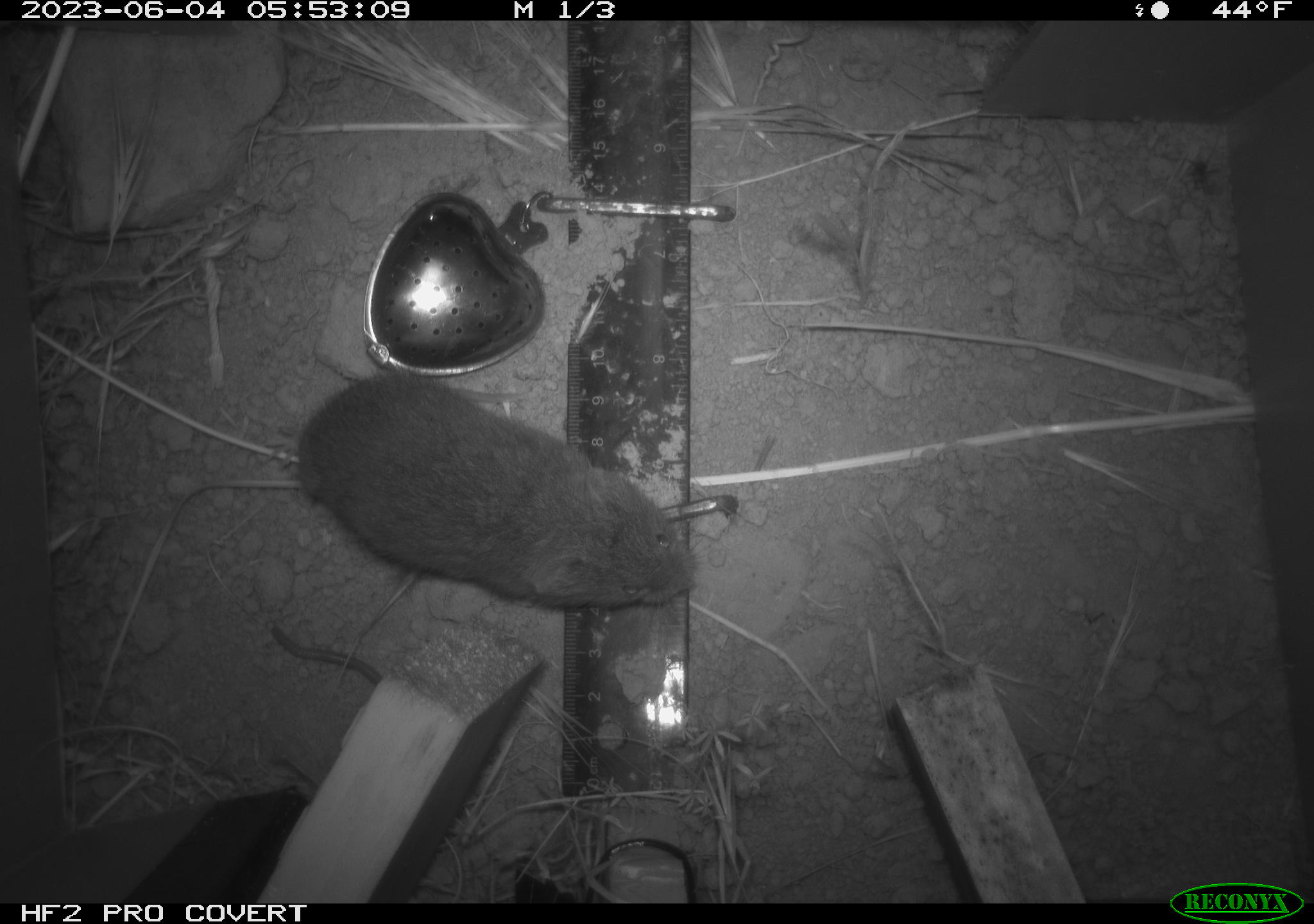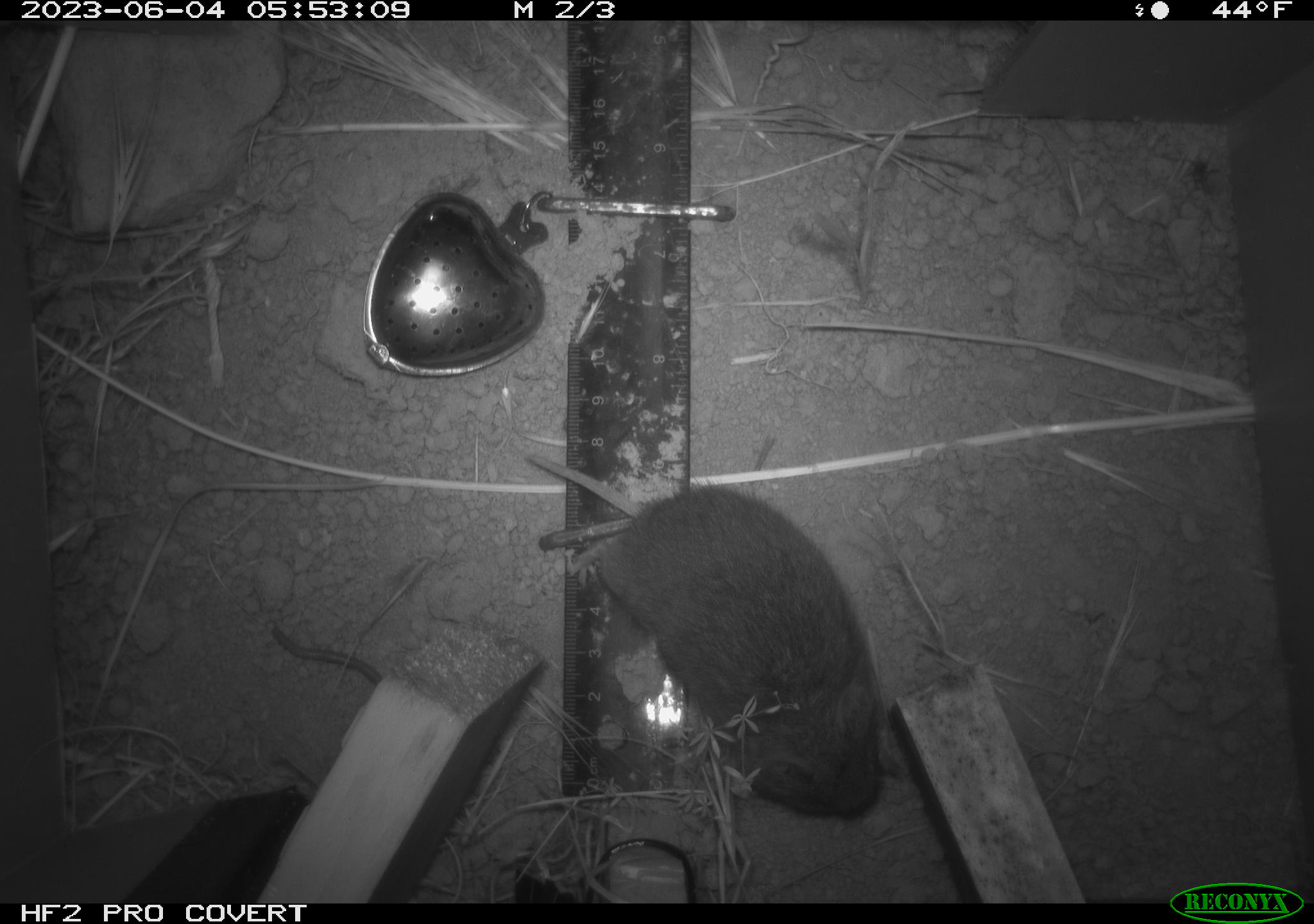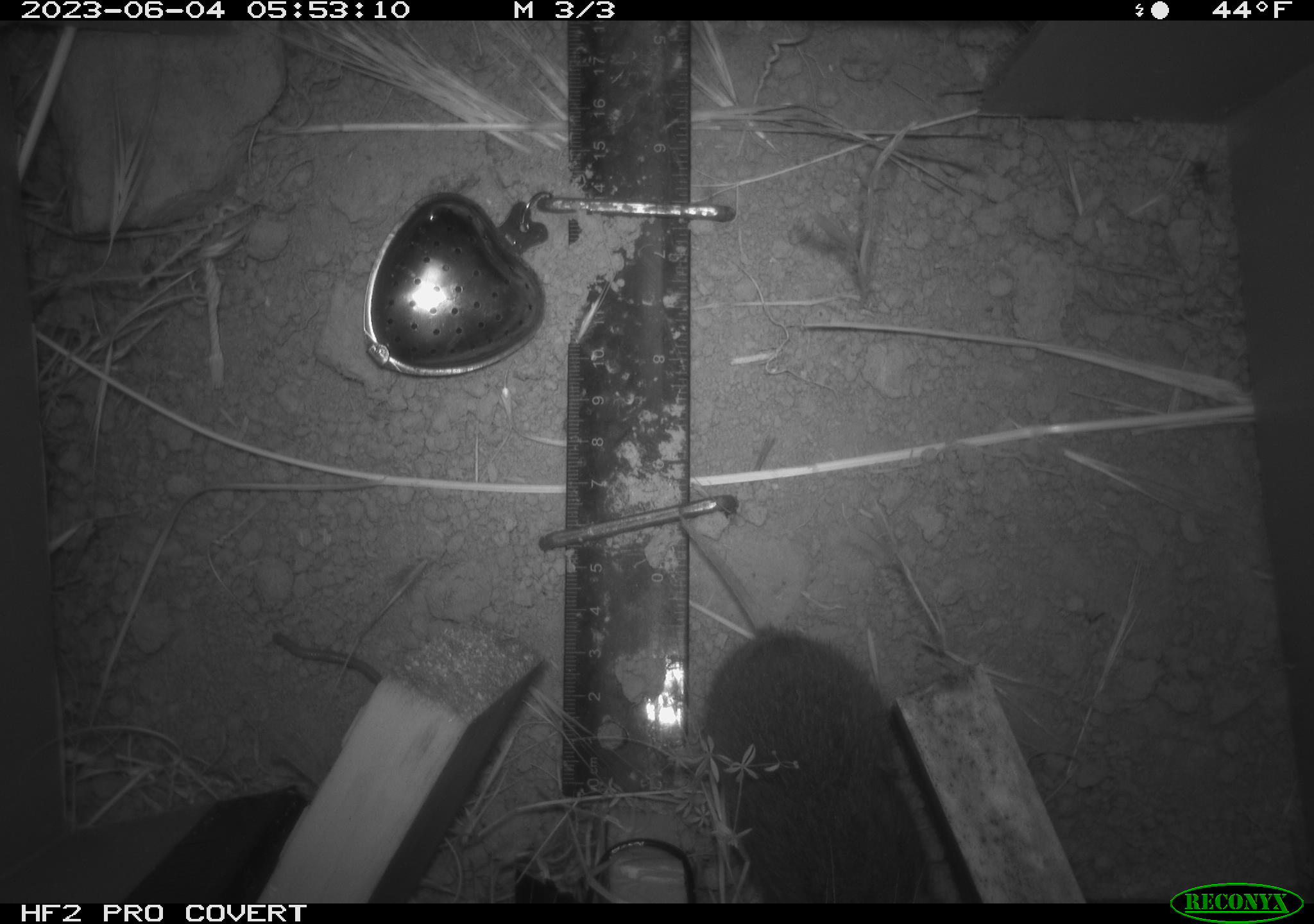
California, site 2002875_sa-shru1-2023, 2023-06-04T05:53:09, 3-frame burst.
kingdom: Animalia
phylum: Chordata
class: Mammalia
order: Rodentia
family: Cricetidae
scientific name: Arvicolinae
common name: voles, lemmings, and muskrats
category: arvicolinae subfamily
Arvicolinae subfamily (voles, lemmings, and muskrats) (Arvicolinae).